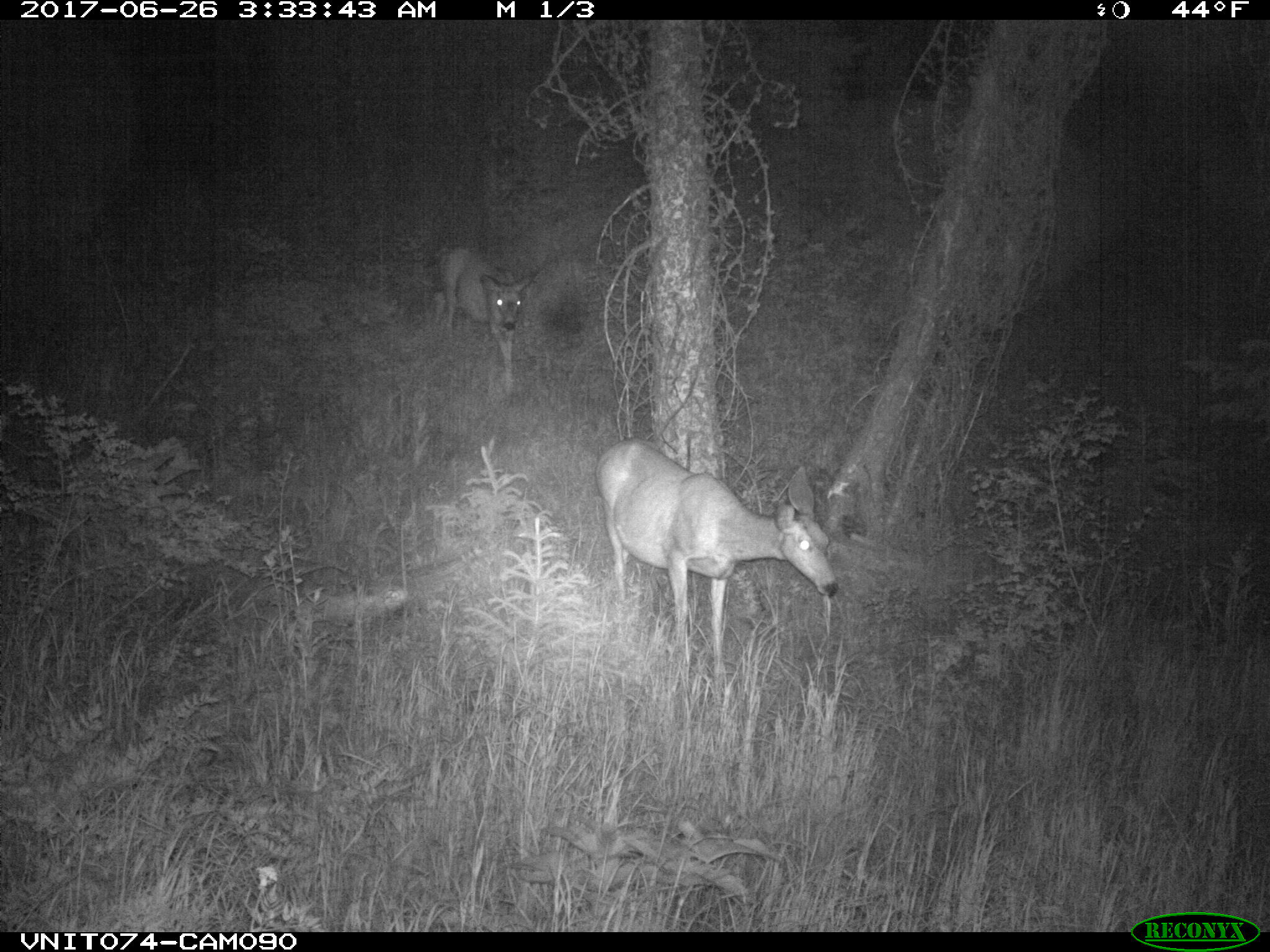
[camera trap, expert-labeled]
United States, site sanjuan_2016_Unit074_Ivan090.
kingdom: Animalia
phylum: Chordata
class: Mammalia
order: Artiodactyla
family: Cervidae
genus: Odocoileus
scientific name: Odocoileus hemionus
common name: mule deer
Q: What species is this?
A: Odocoileus hemionus (mule deer).